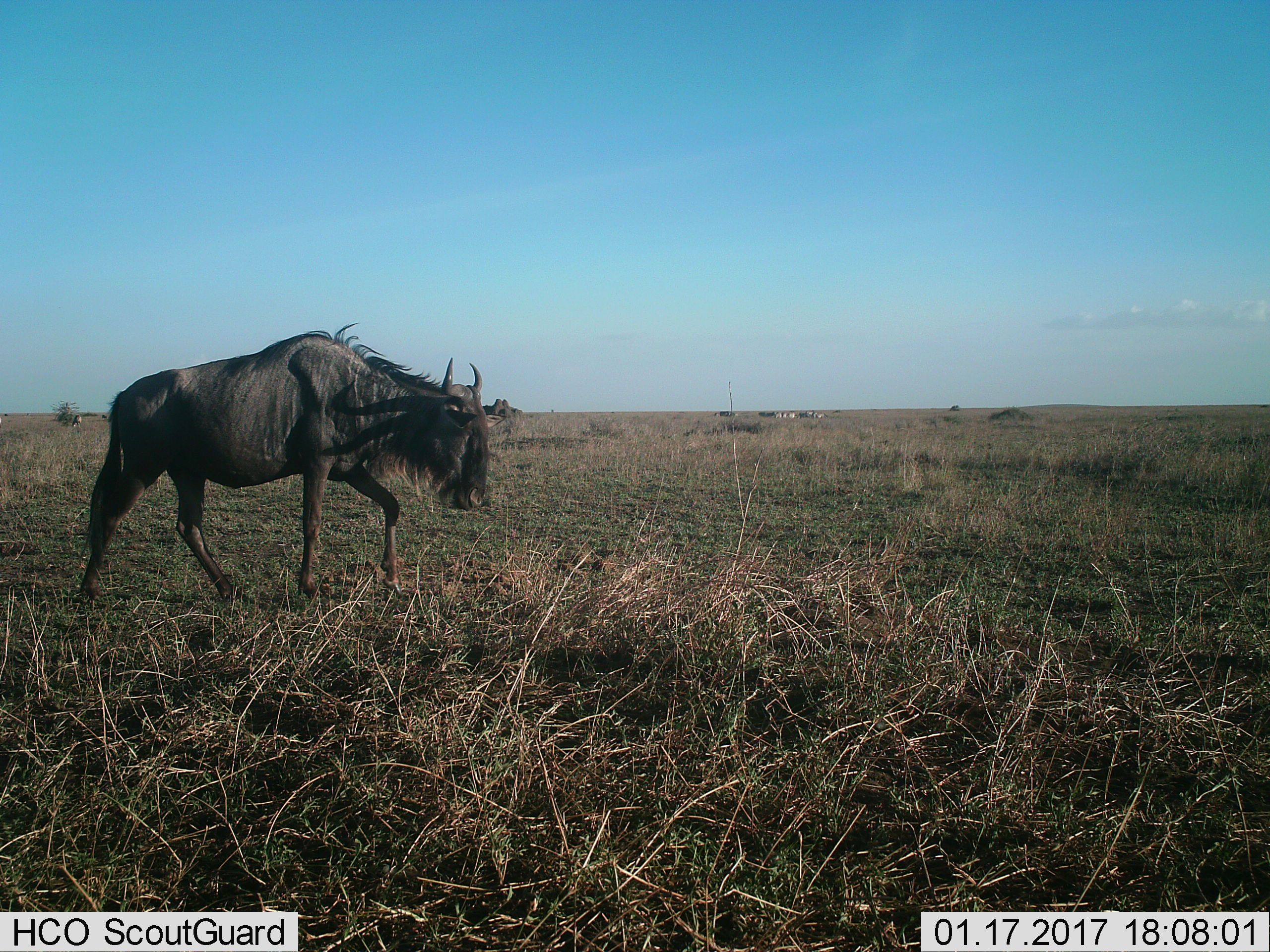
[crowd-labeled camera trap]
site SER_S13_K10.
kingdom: Animalia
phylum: Chordata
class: Mammalia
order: Artiodactyla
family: Bovidae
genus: Connochaetes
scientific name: Connochaetes taurinus taurinus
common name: blue wildebeest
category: wildebeestblue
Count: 3.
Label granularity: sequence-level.